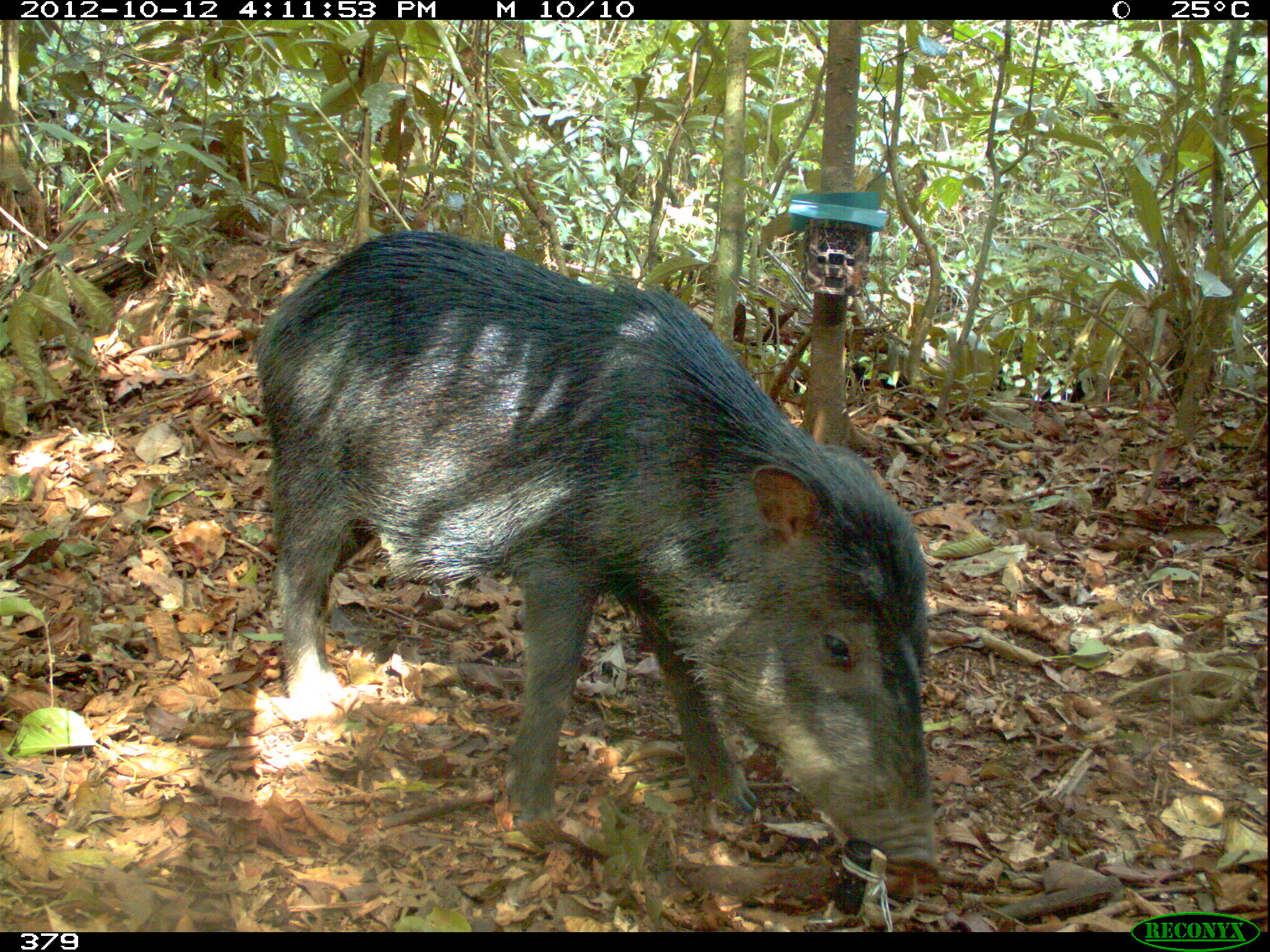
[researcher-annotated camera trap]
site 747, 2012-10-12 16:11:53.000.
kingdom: Animalia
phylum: Chordata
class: Mammalia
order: Artiodactyla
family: Tayassuidae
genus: Tayassu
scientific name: Tayassu pecari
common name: white-lipped peccary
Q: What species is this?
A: Tayassu pecari (white-lipped peccary).